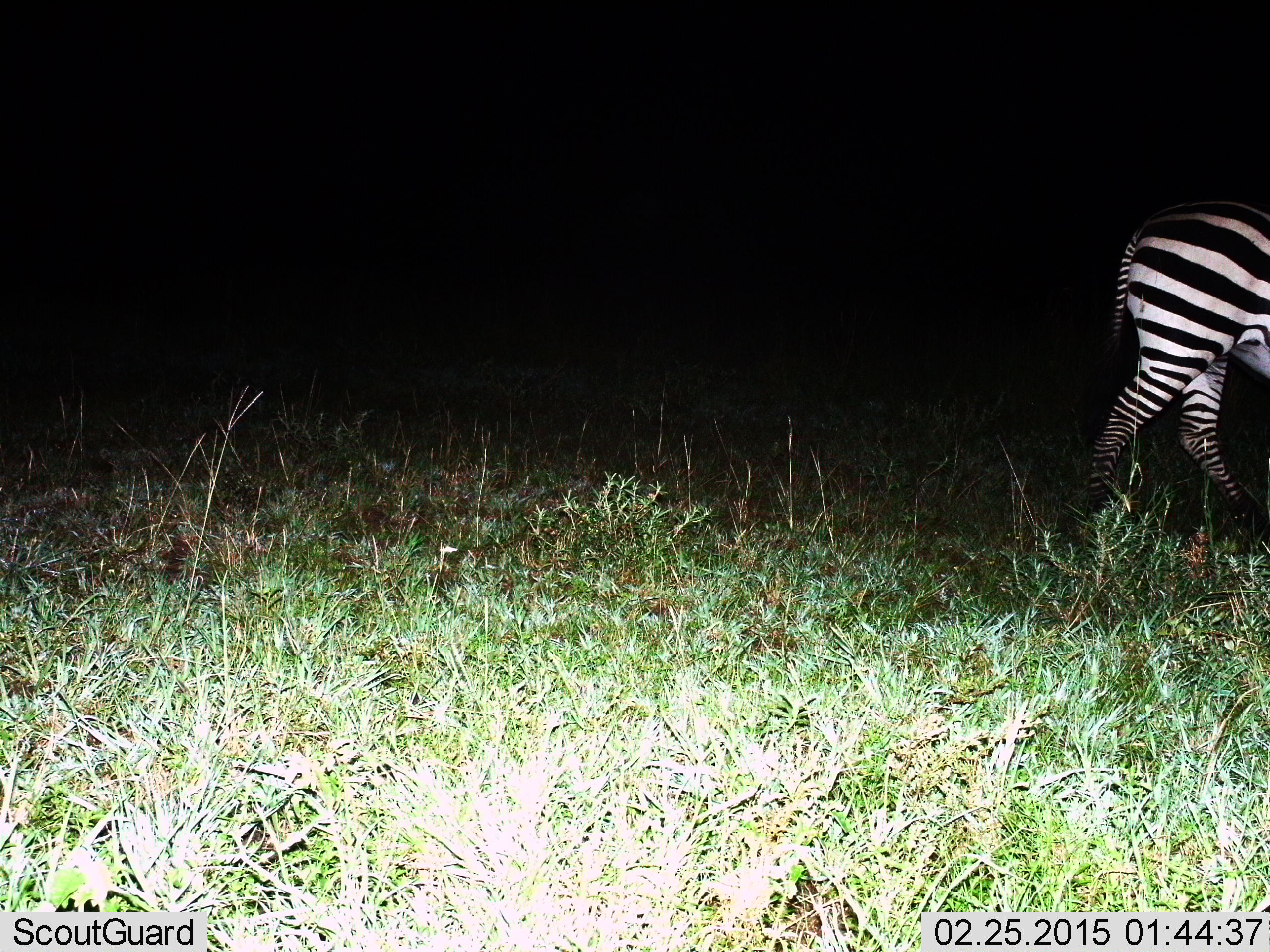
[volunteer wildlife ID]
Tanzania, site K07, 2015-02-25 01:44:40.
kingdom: Animalia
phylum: Chordata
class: Mammalia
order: Perissodactyla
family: Equidae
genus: Equus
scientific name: Equus quagga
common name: plains zebra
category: zebra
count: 1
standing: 40%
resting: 0%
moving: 60%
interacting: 0%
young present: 0%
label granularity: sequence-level